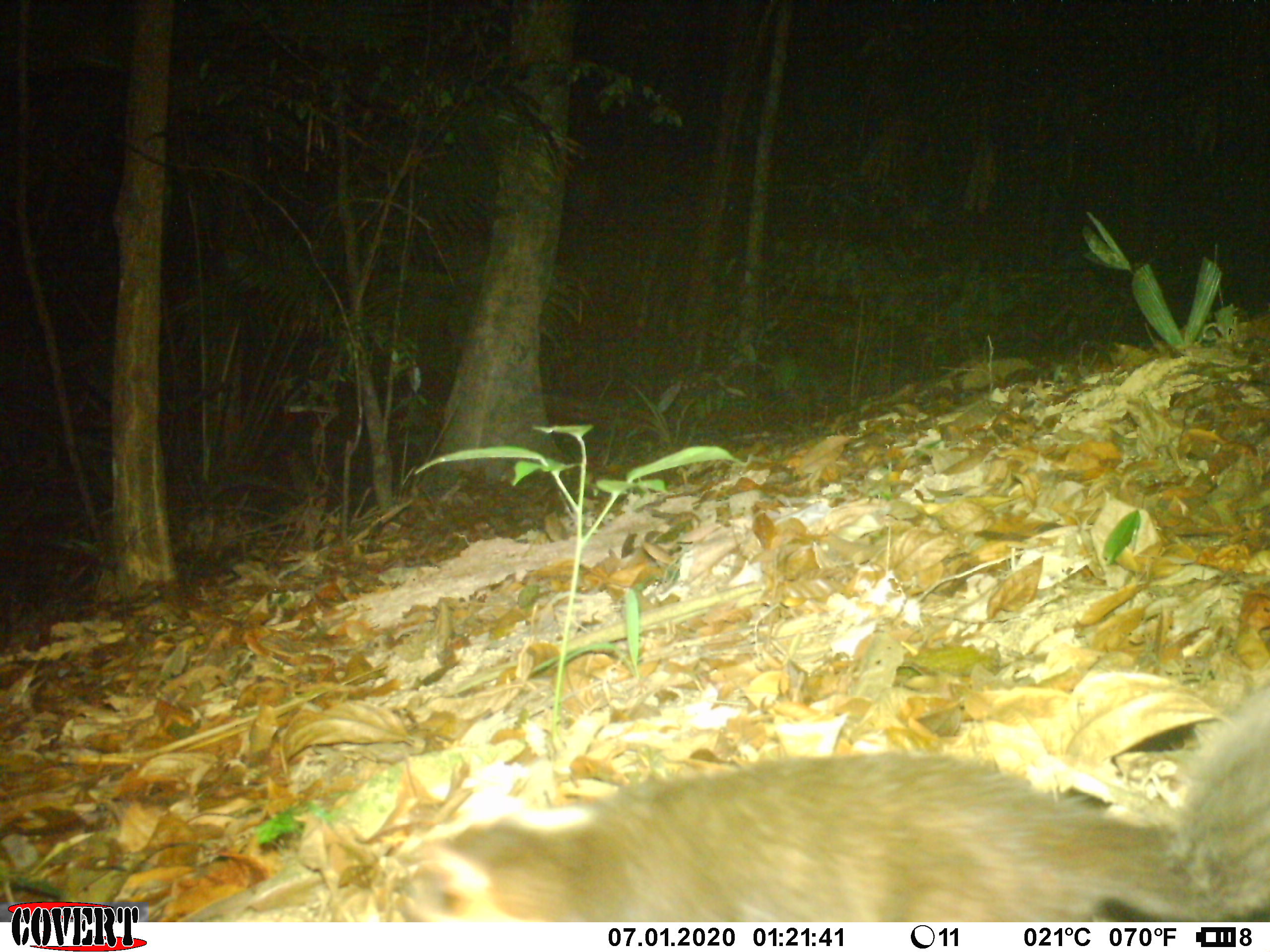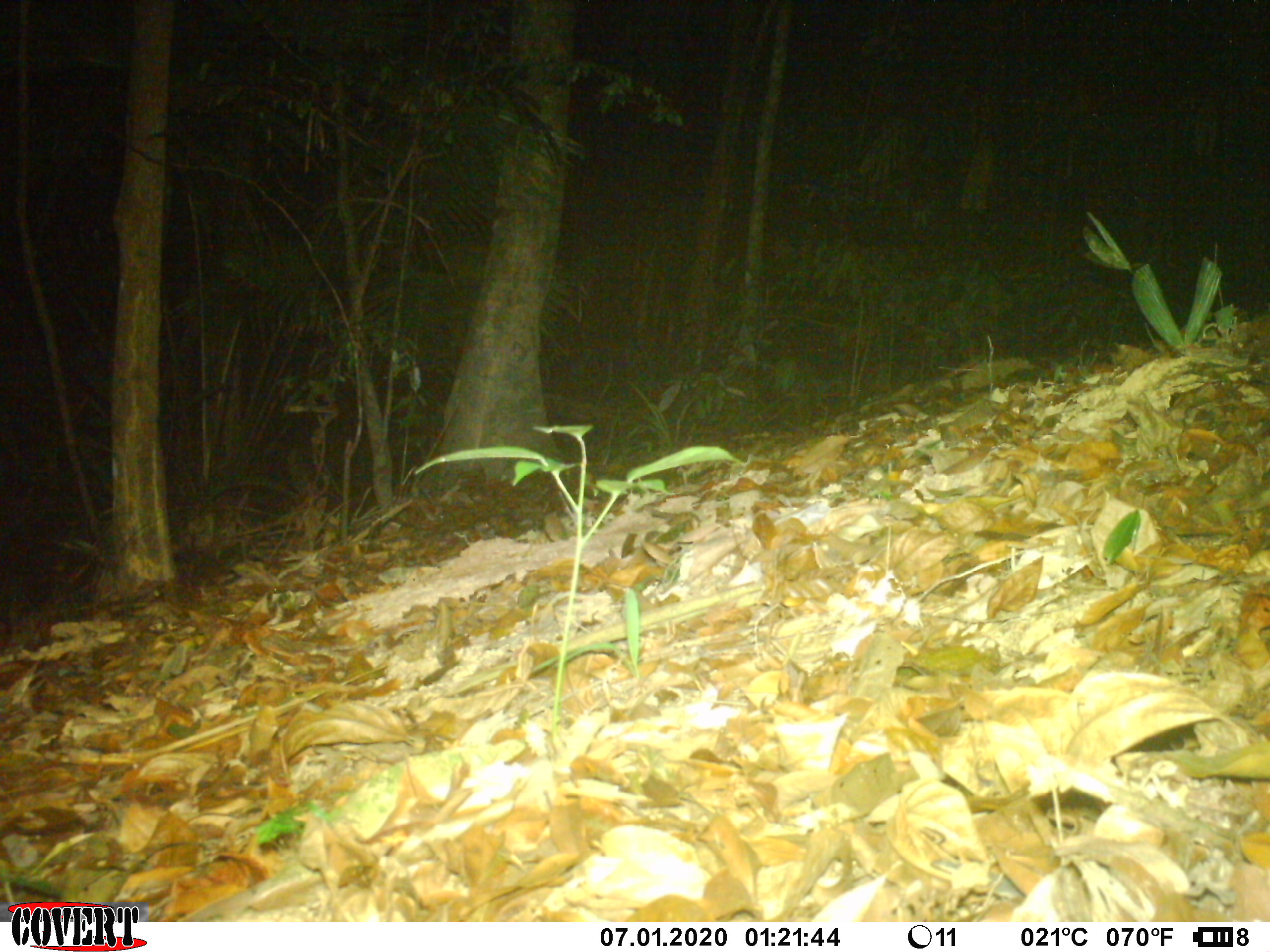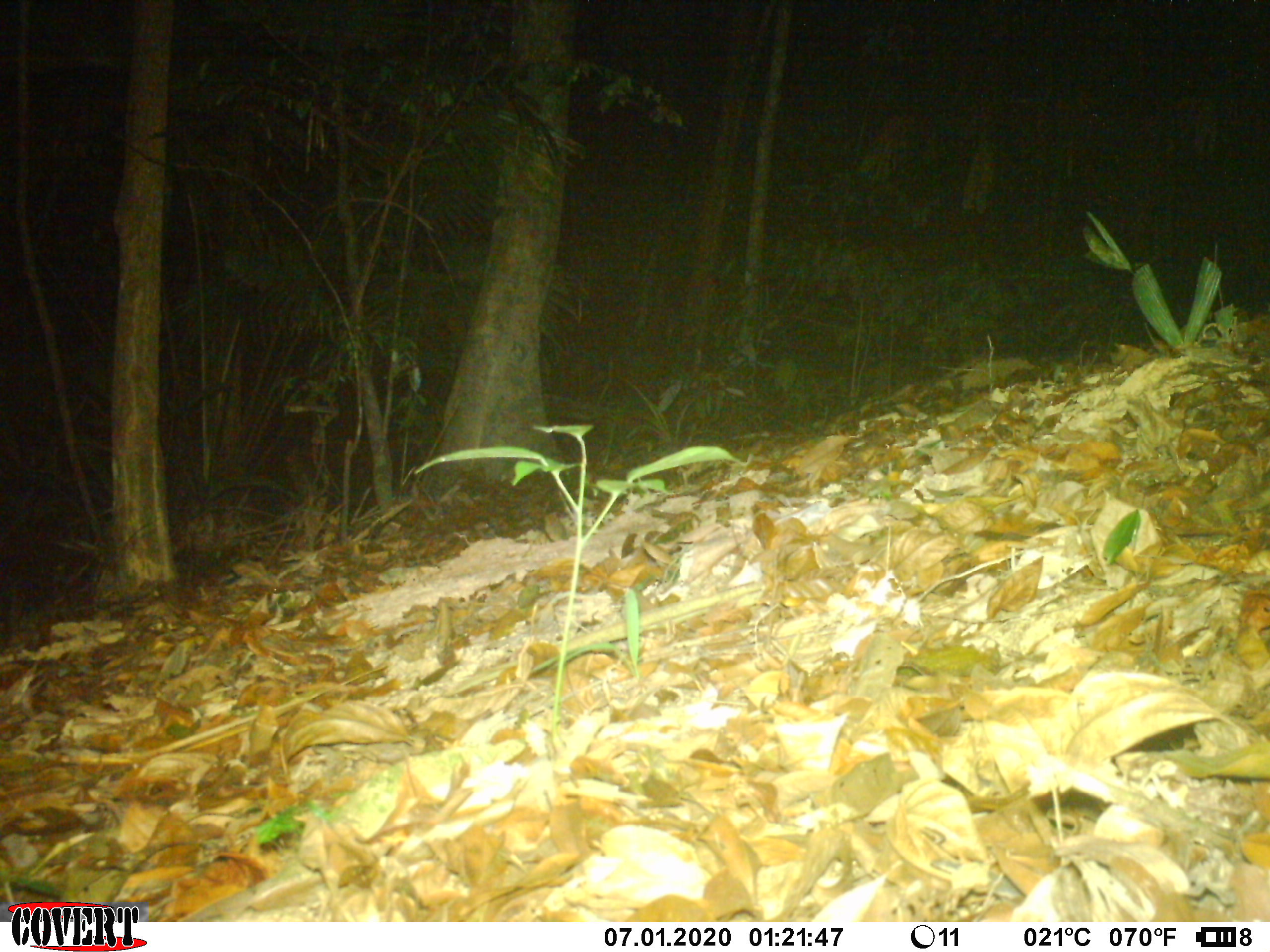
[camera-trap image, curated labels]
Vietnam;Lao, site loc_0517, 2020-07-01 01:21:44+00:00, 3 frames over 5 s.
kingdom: Animalia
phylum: Chordata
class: Mammalia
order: Carnivora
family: Mustelidae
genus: Melogale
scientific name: Melogale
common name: ferret badger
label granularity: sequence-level